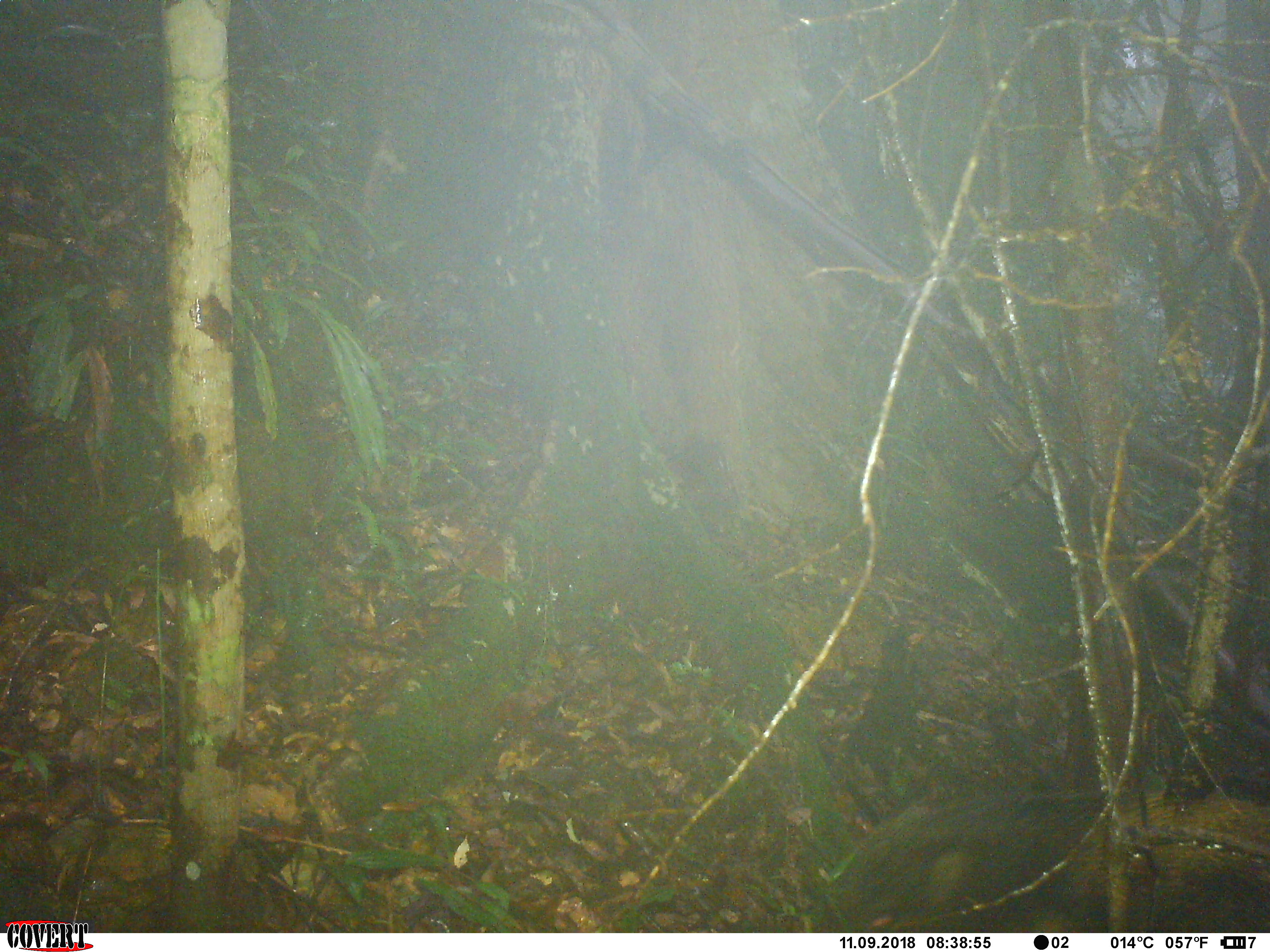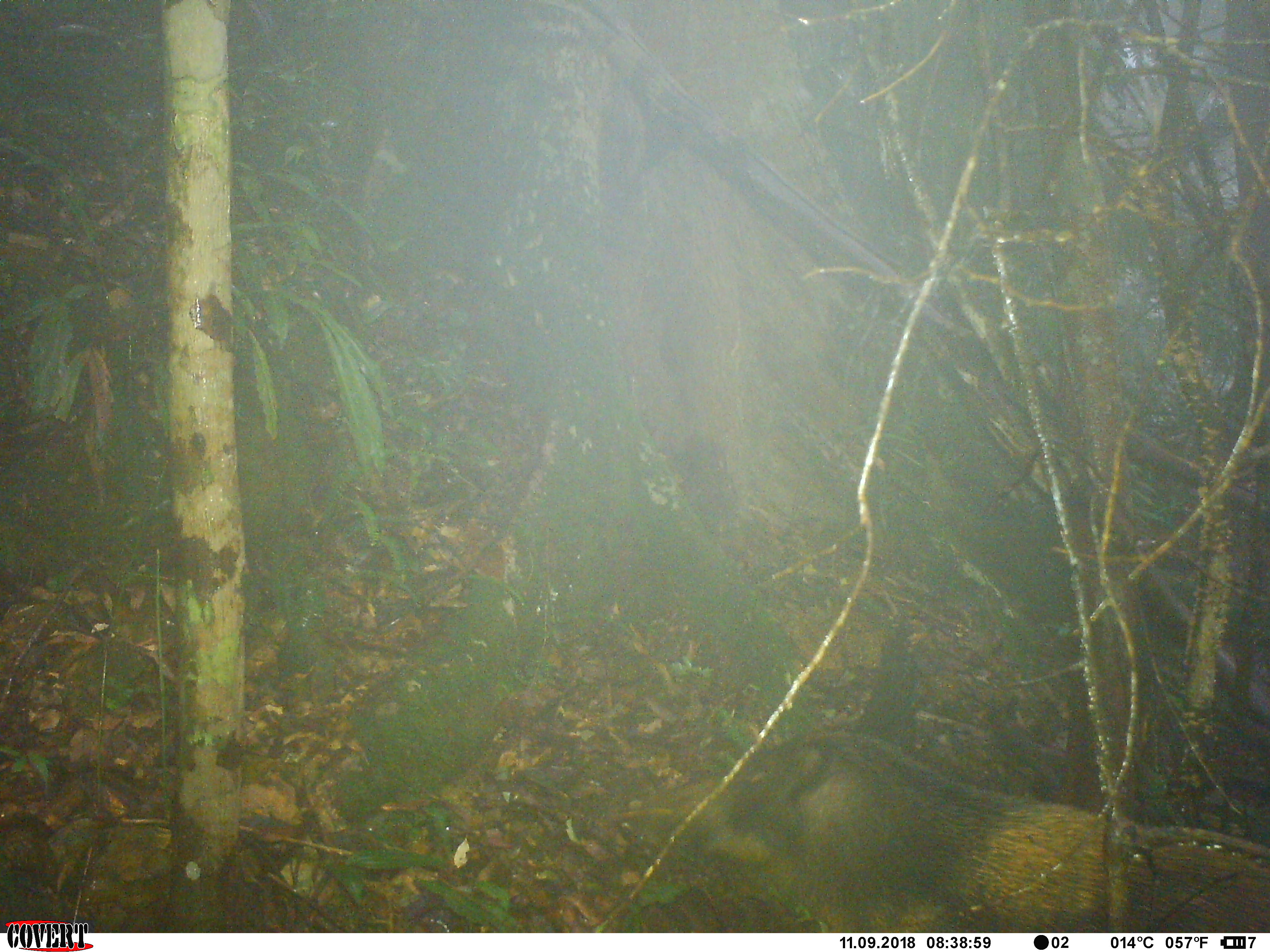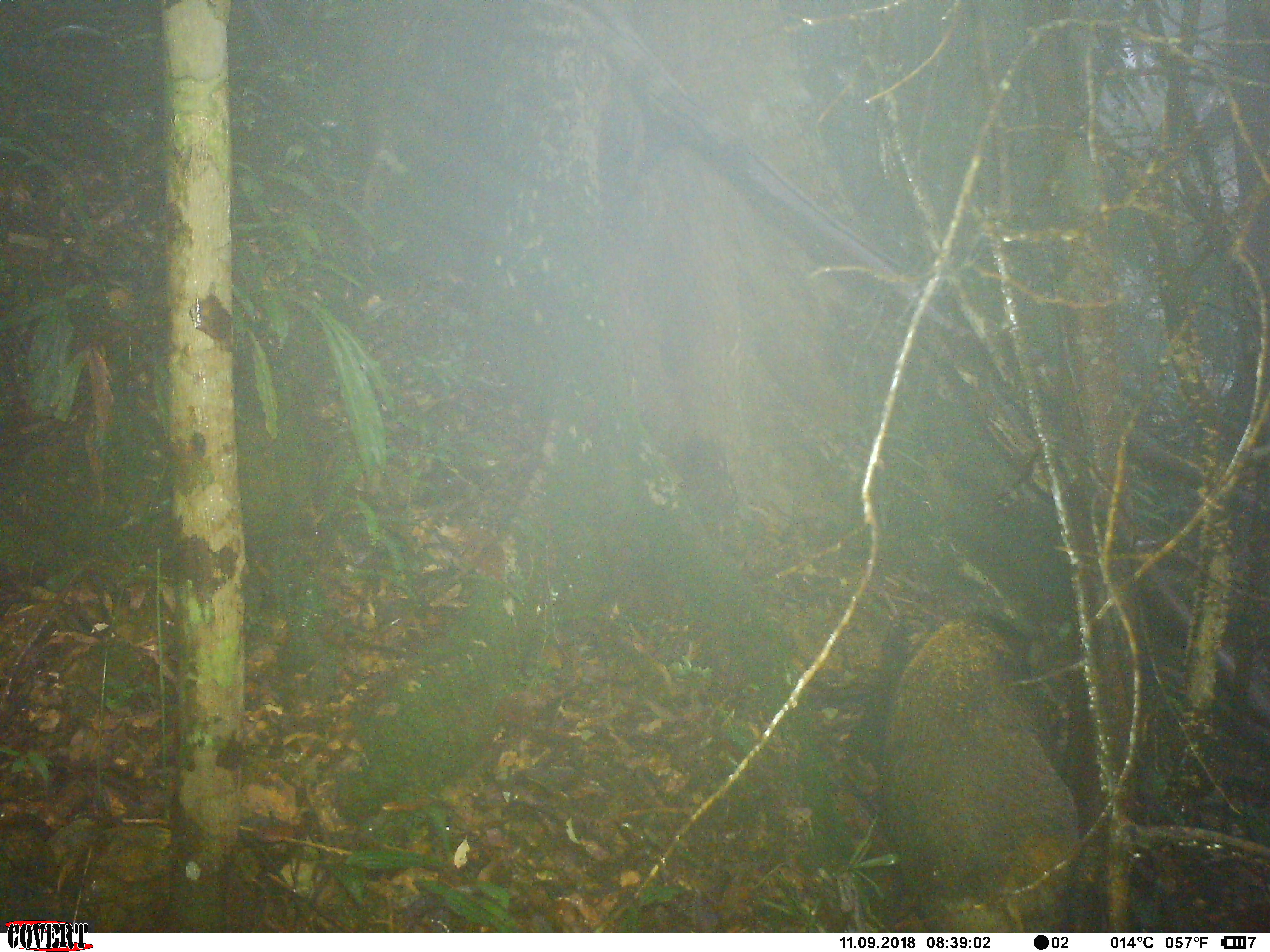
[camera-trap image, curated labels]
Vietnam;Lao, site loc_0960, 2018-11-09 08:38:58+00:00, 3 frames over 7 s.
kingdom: Animalia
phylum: Chordata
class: Mammalia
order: Artiodactyla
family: Suidae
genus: Sus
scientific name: Sus scrofa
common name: eurasian wild pig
Eurasian wild pig (Sus scrofa). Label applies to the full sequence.